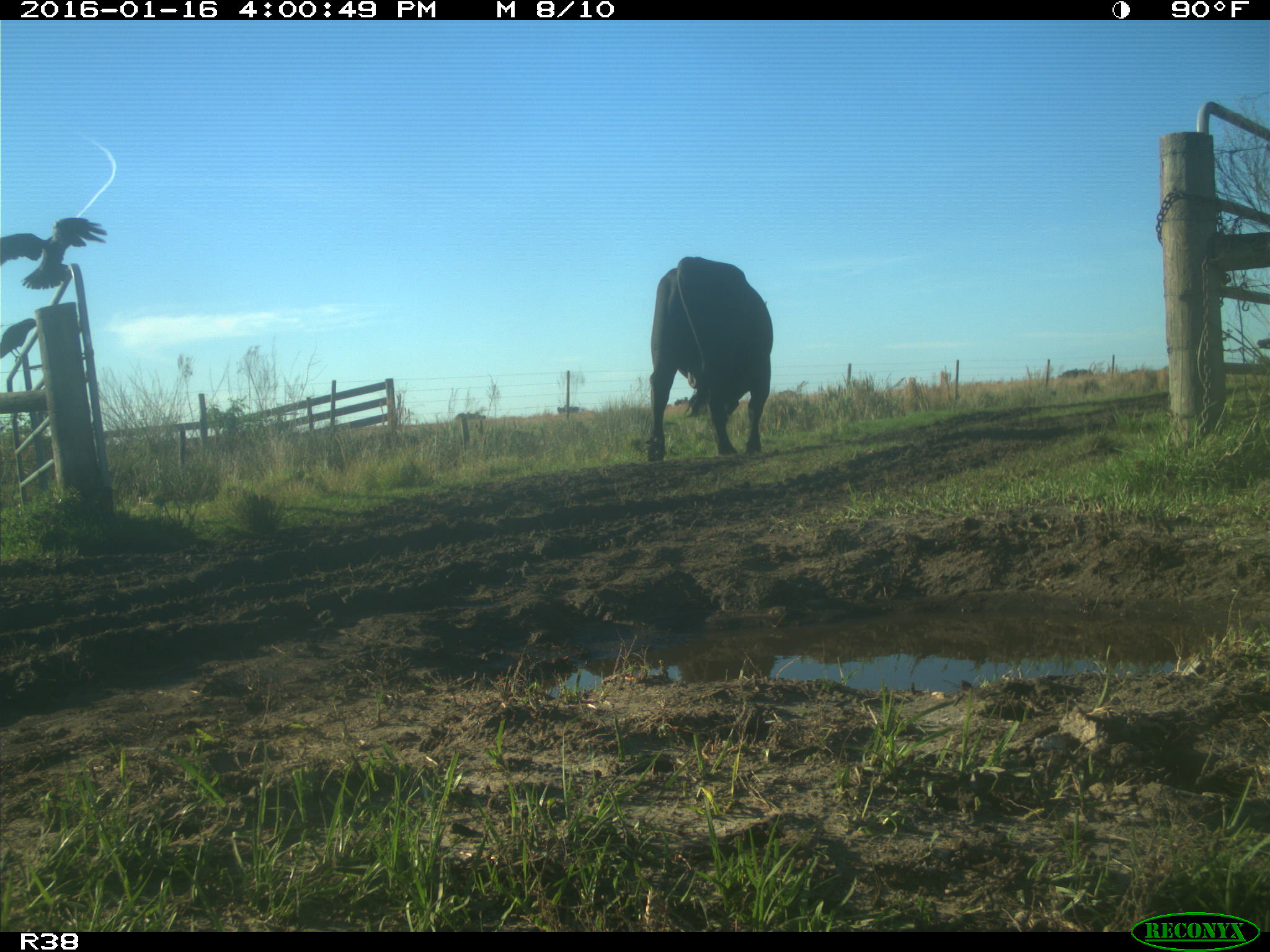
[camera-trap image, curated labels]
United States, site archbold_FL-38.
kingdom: Animalia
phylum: Chordata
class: Mammalia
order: Artiodactyla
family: Bovidae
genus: Bos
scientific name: Bos taurus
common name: domestic cow